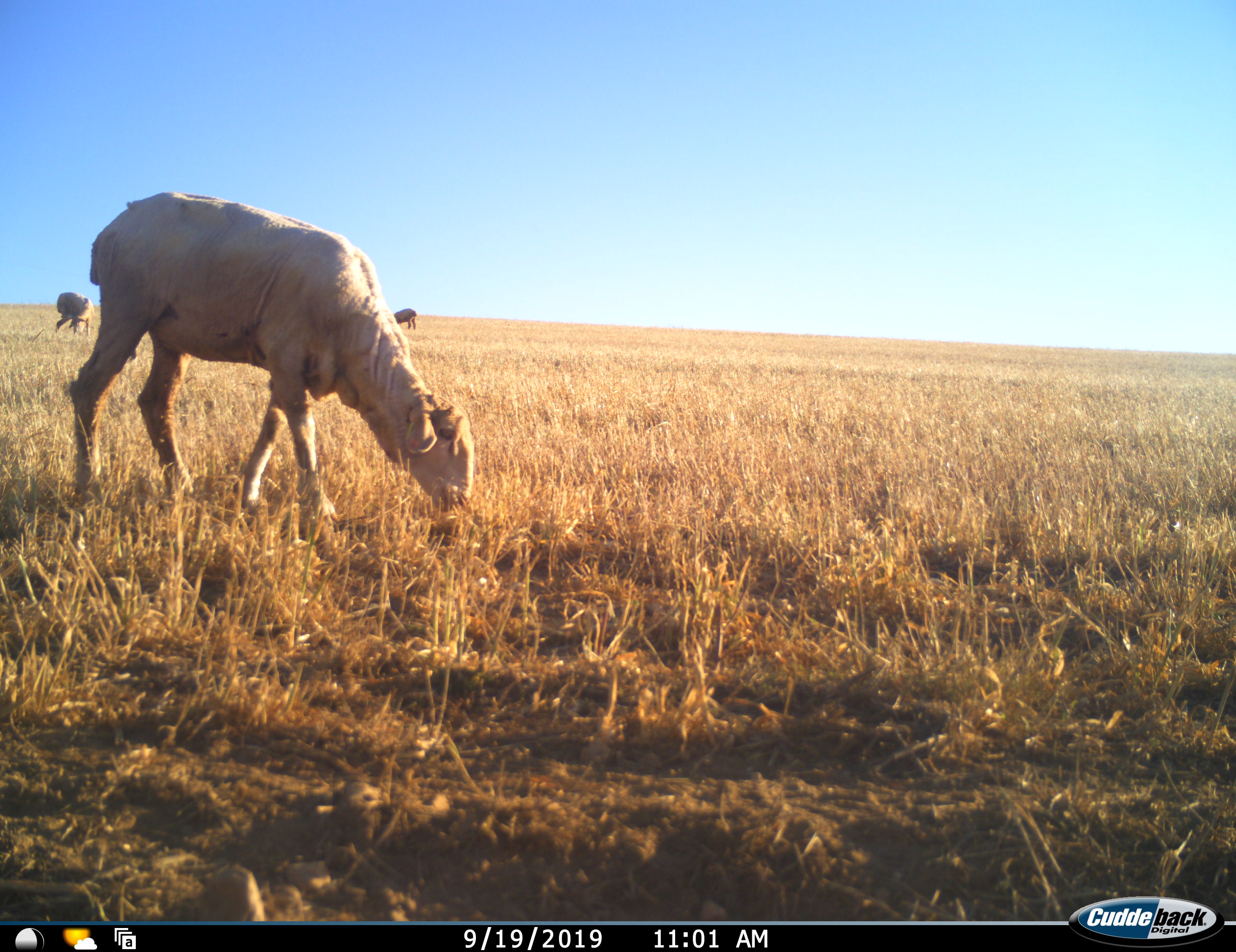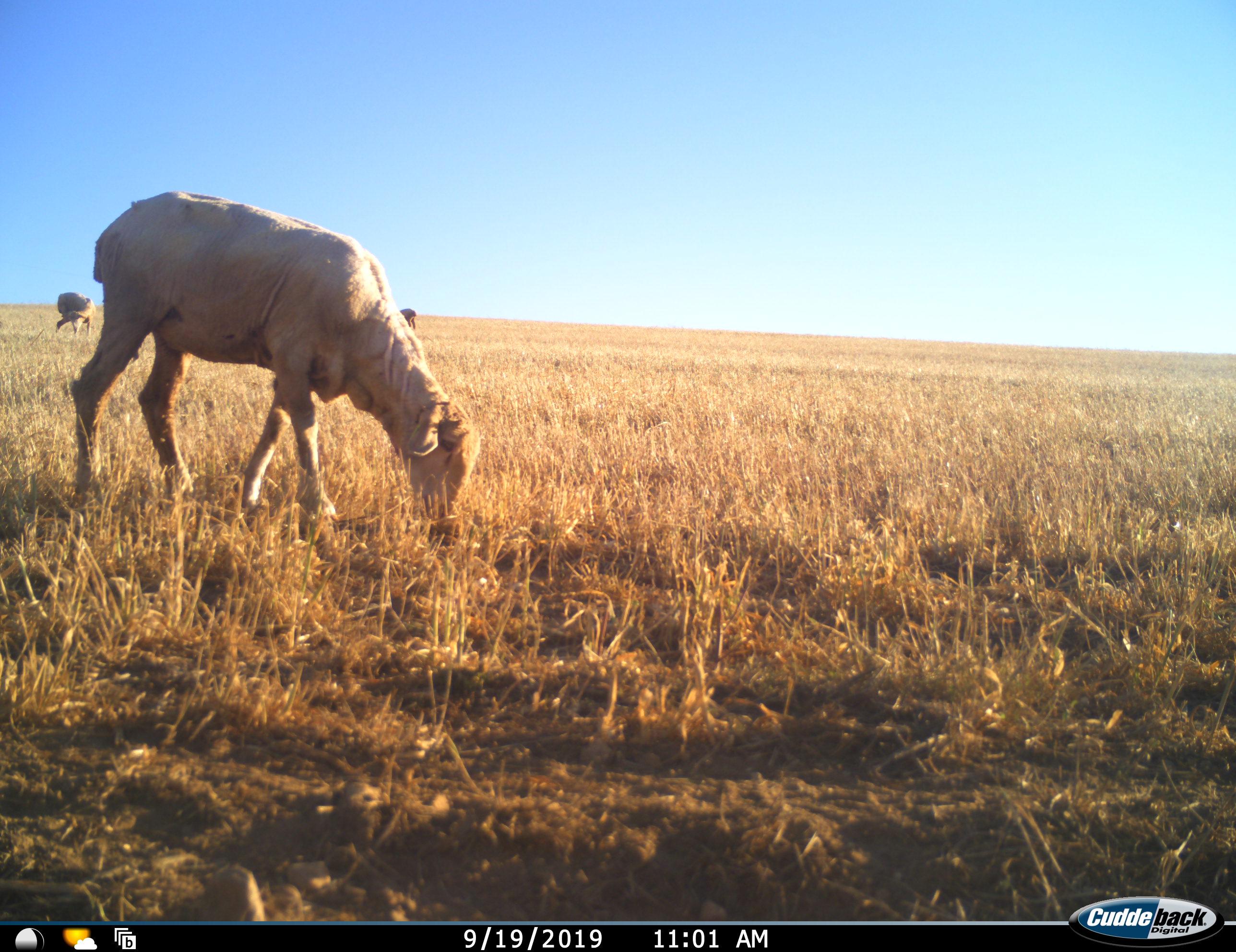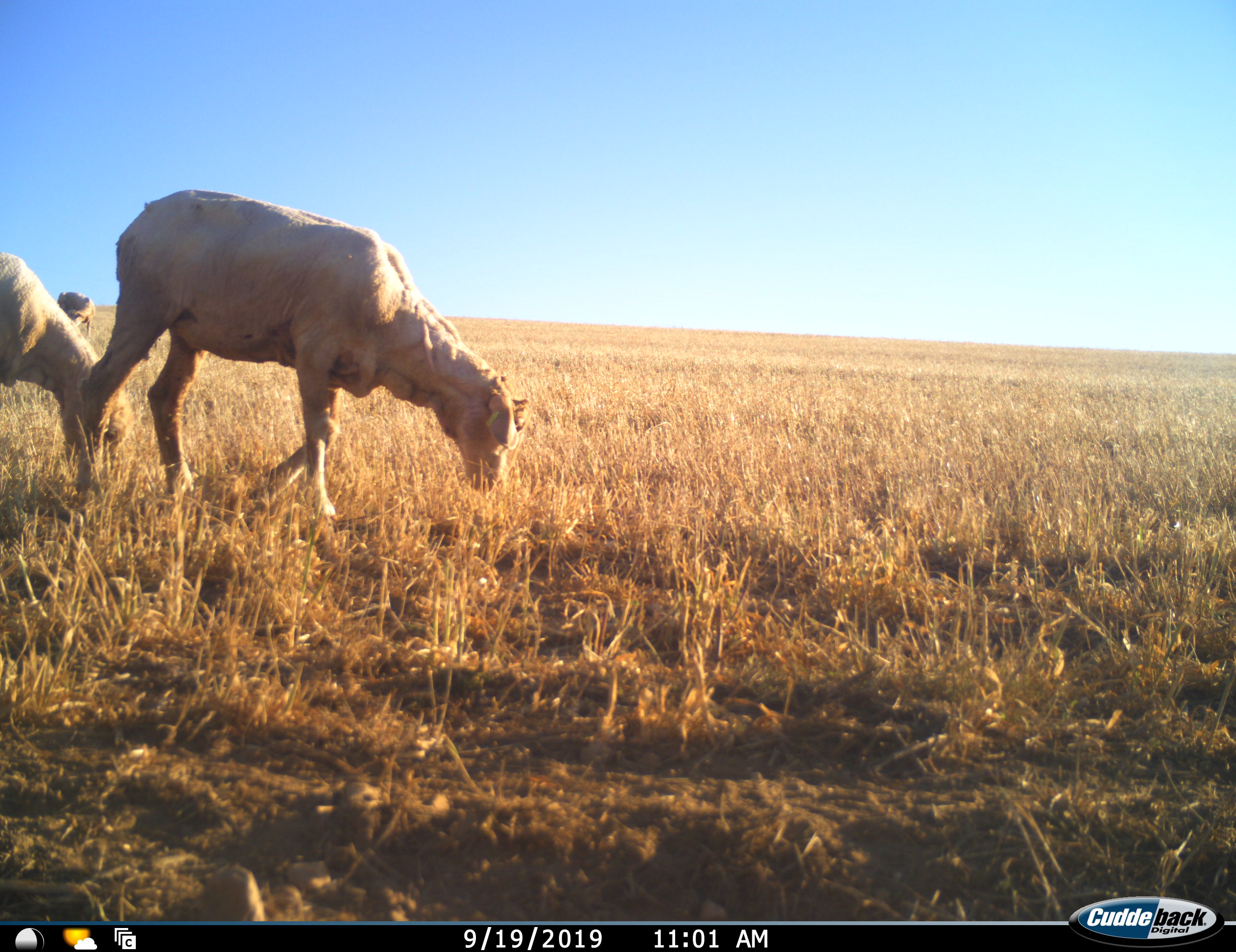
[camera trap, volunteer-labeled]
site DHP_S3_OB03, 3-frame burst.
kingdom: Animalia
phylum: Chordata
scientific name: Vertebrata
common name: domestic animal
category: domesticanimal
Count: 4.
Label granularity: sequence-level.